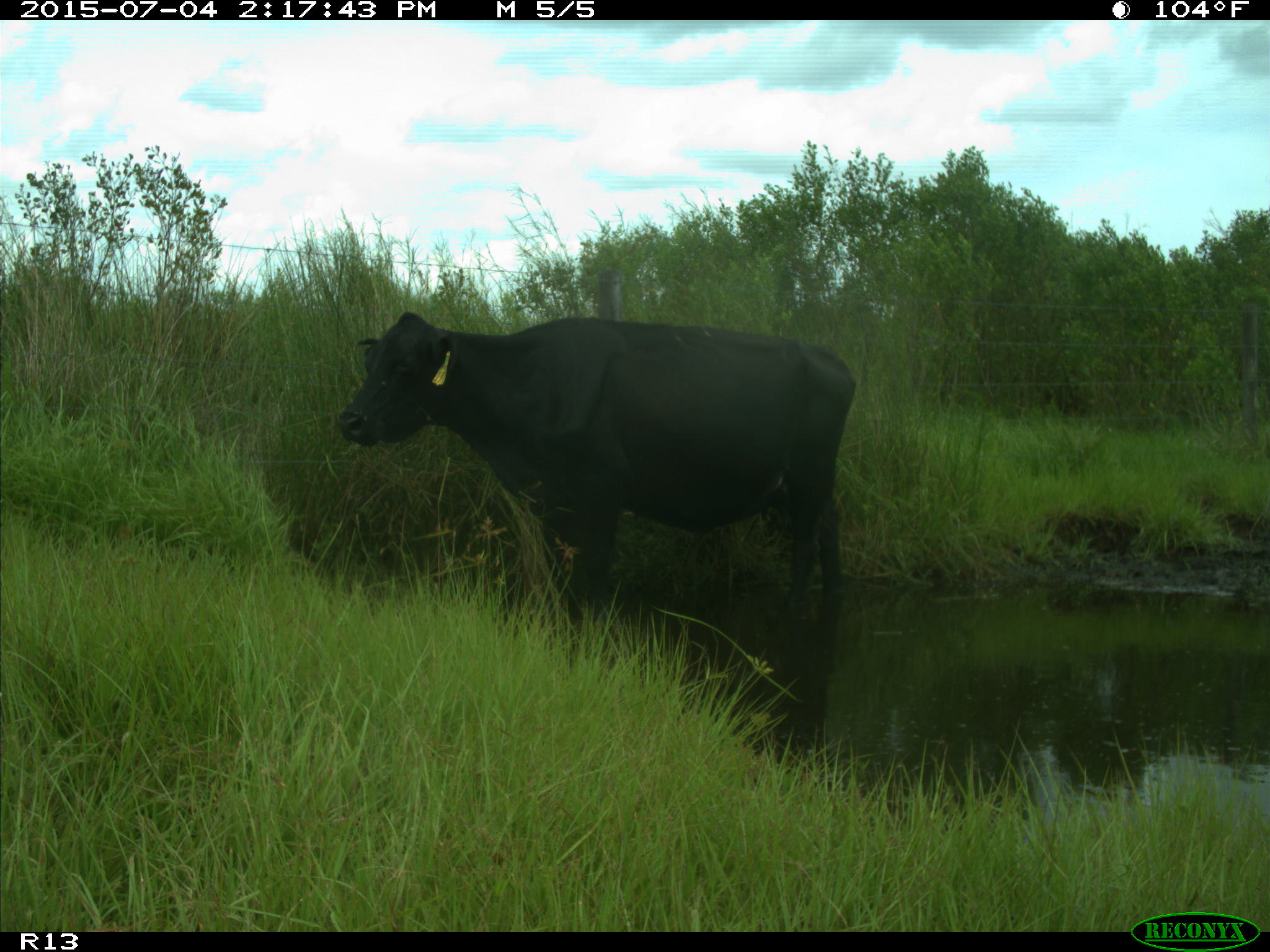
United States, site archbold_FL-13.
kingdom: Animalia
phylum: Chordata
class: Mammalia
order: Artiodactyla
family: Bovidae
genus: Bos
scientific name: Bos taurus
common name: domestic cow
Bos taurus (domestic cow).